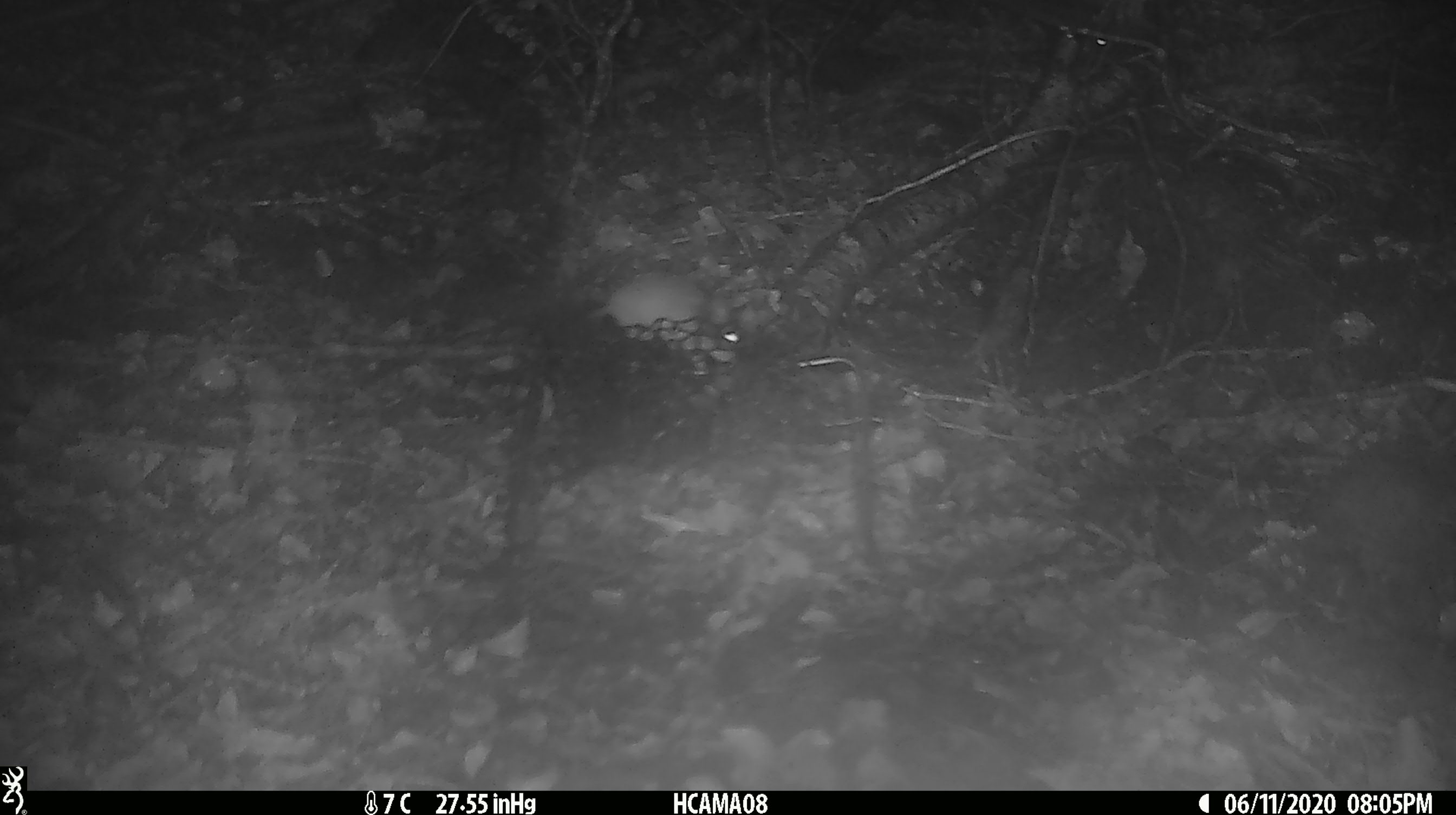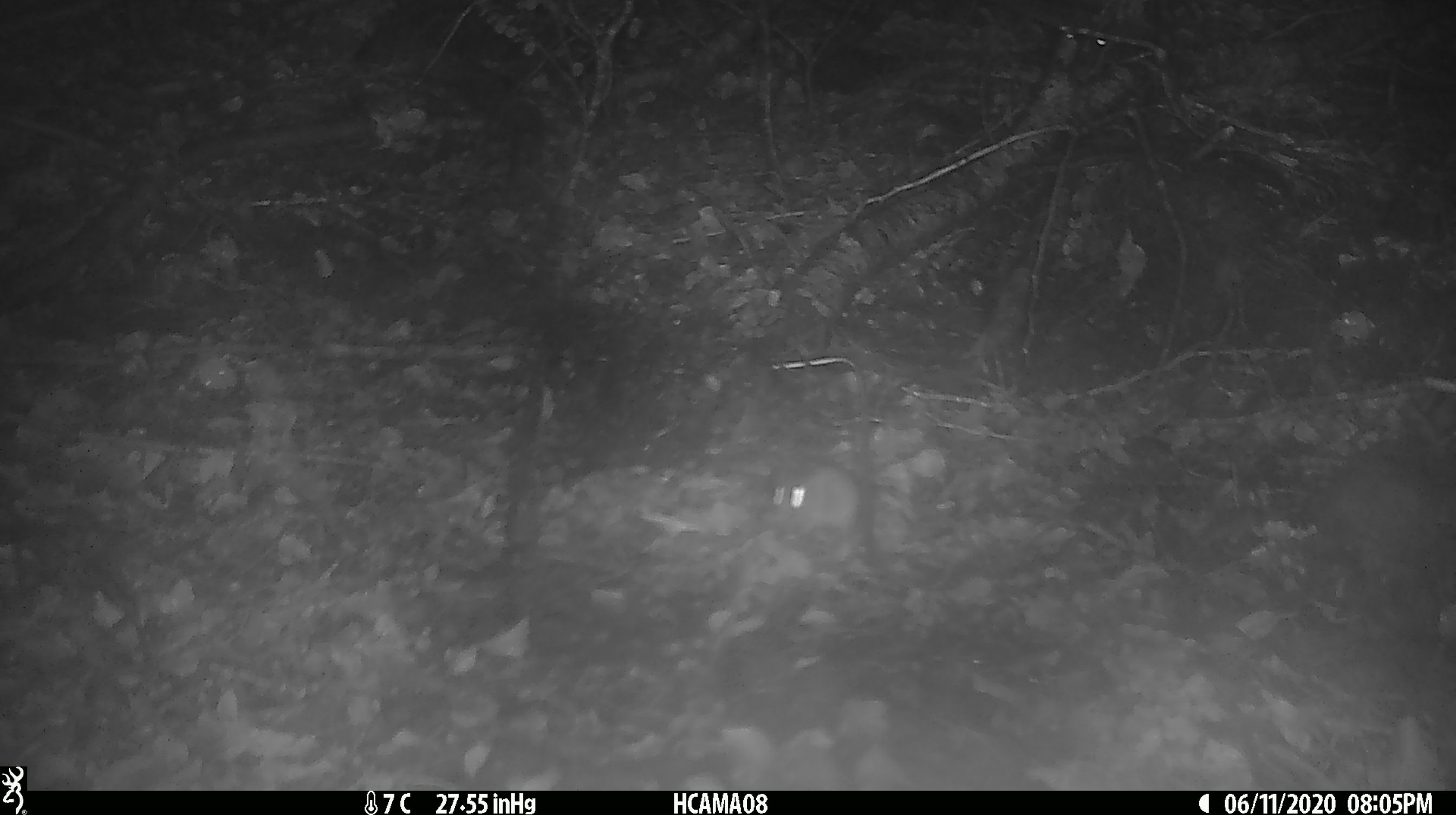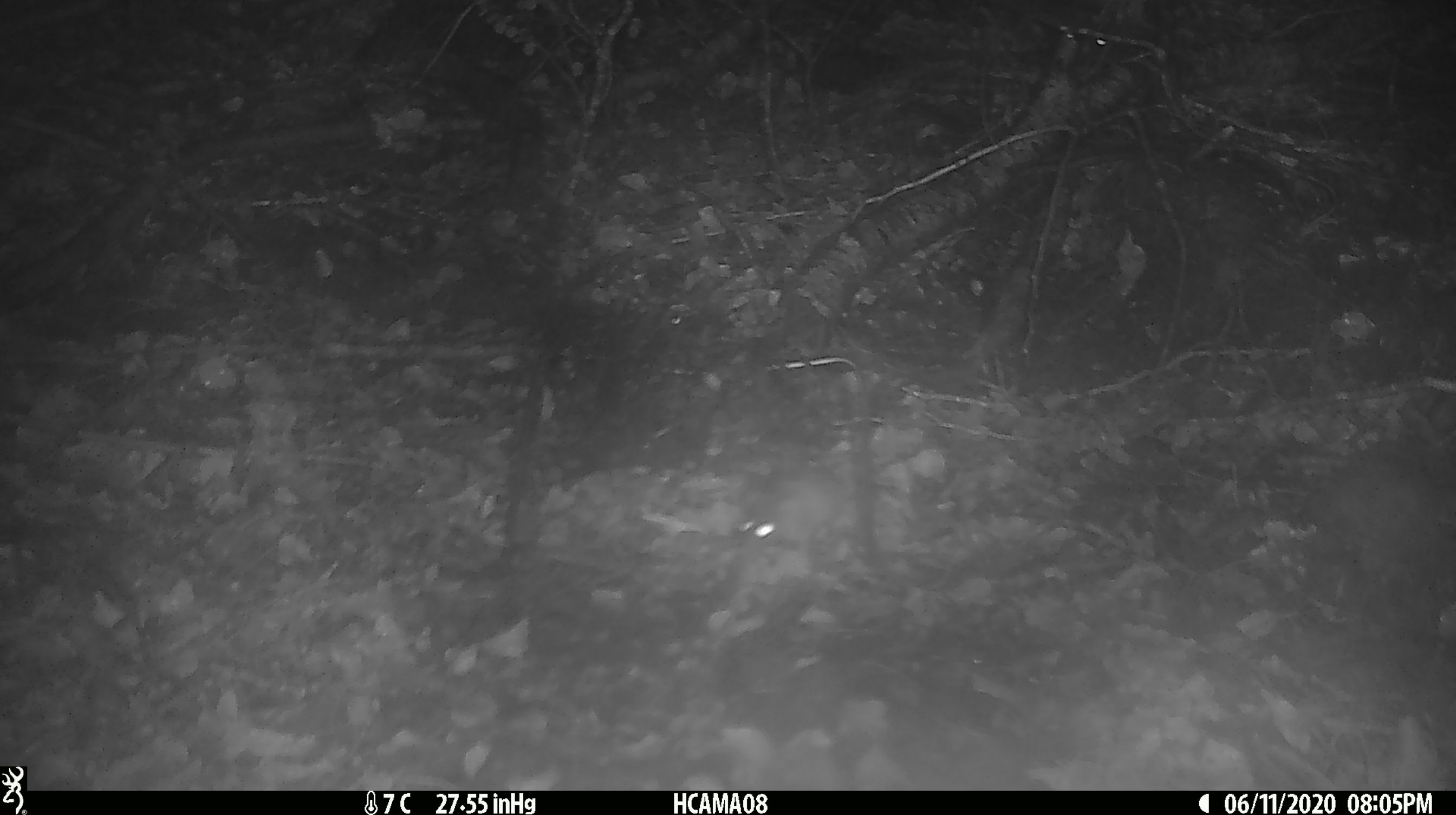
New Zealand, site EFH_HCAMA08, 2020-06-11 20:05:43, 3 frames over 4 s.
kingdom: Animalia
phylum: Chordata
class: Mammalia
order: Rodentia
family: Muridae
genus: Mus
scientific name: Mus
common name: mouse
Mouse (Mus).